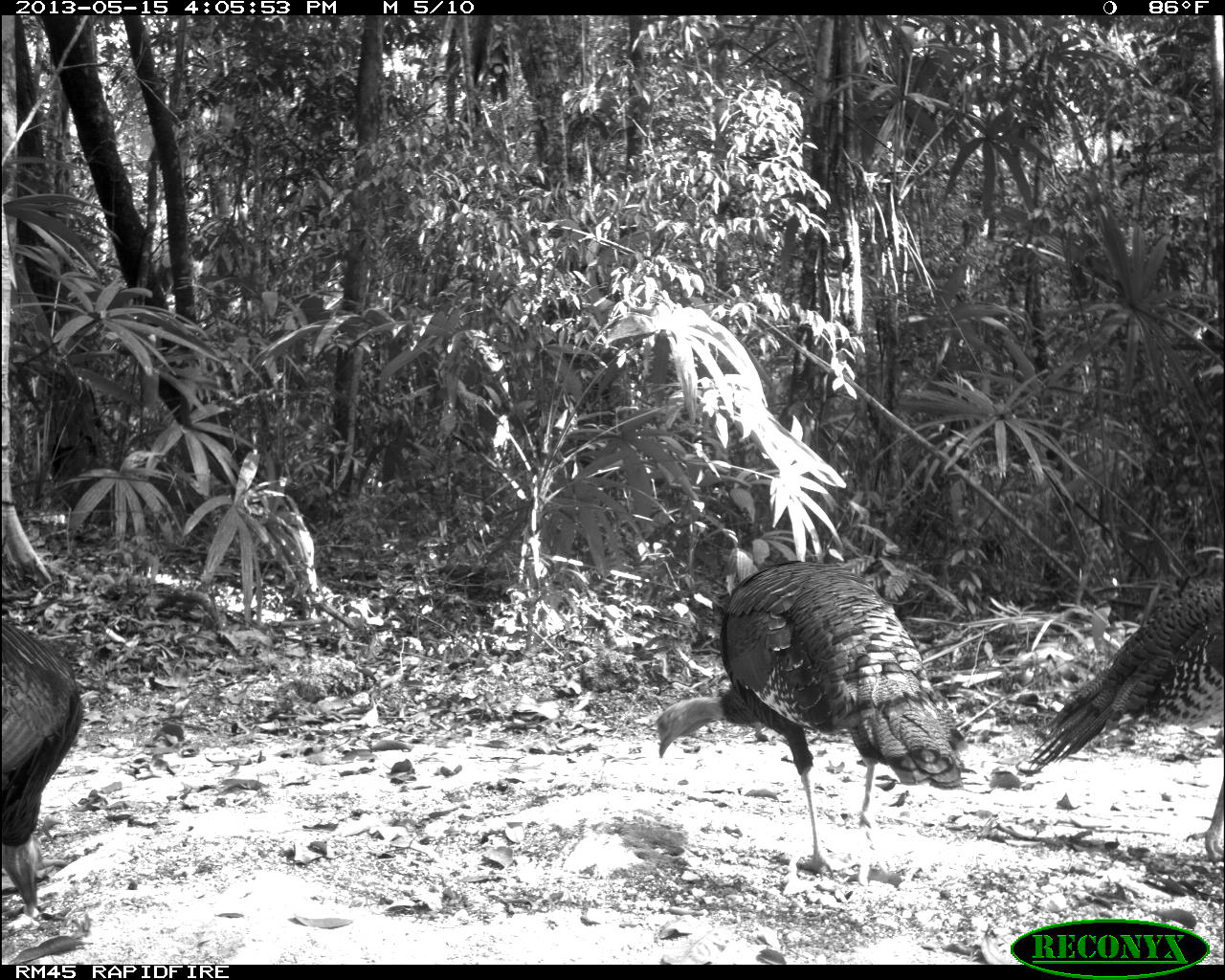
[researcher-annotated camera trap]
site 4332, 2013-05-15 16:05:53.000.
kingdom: Animalia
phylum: Chordata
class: Aves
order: Galliformes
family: Phasianidae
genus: Meleagris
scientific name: Meleagris ocellata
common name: ocellated turkey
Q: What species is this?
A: Meleagris ocellata (ocellated turkey).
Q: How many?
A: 4.